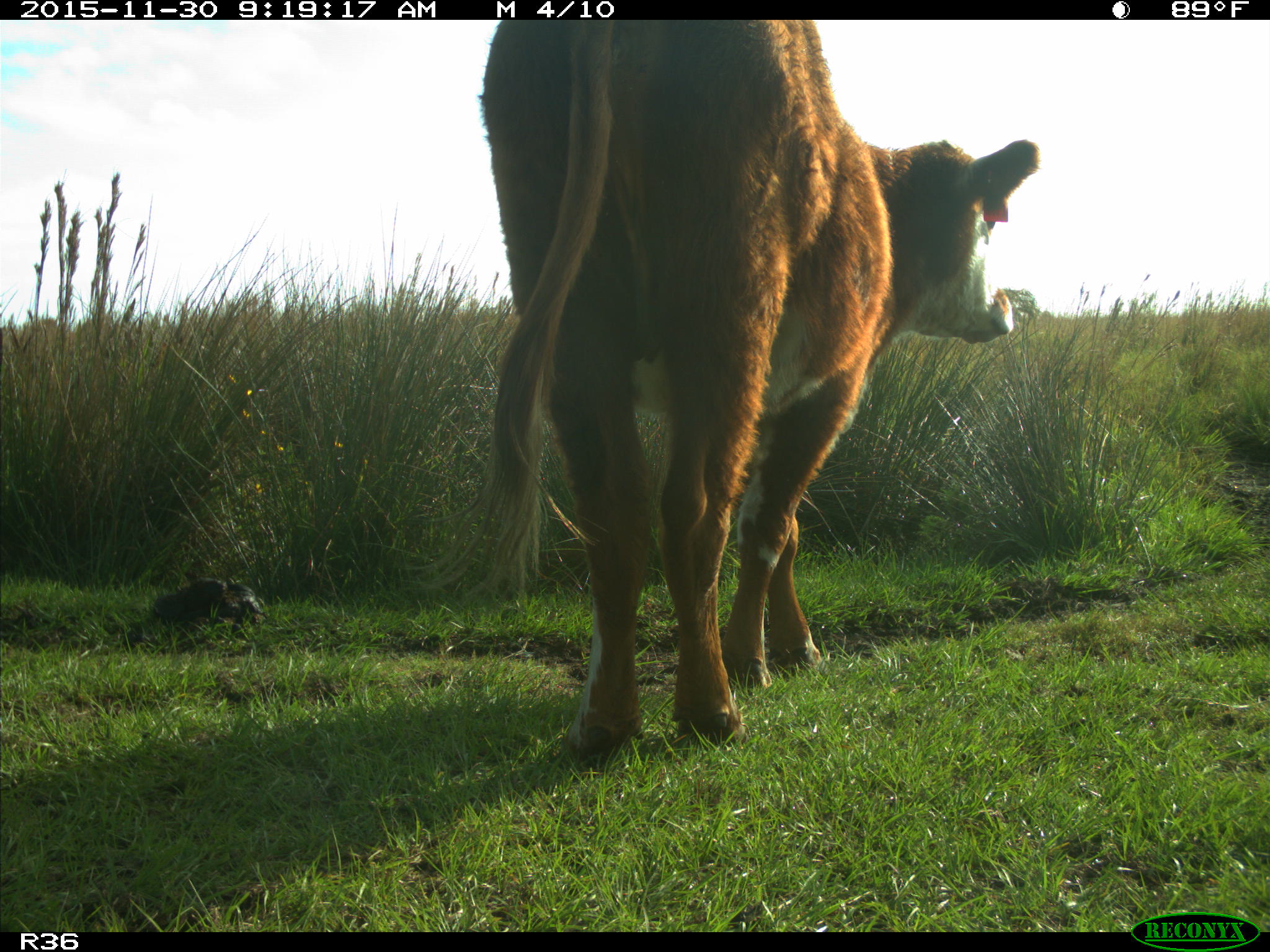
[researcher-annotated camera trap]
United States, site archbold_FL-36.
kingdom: Animalia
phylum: Chordata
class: Mammalia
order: Artiodactyla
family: Bovidae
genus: Bos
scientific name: Bos taurus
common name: domestic cow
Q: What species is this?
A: Bos taurus (domestic cow).